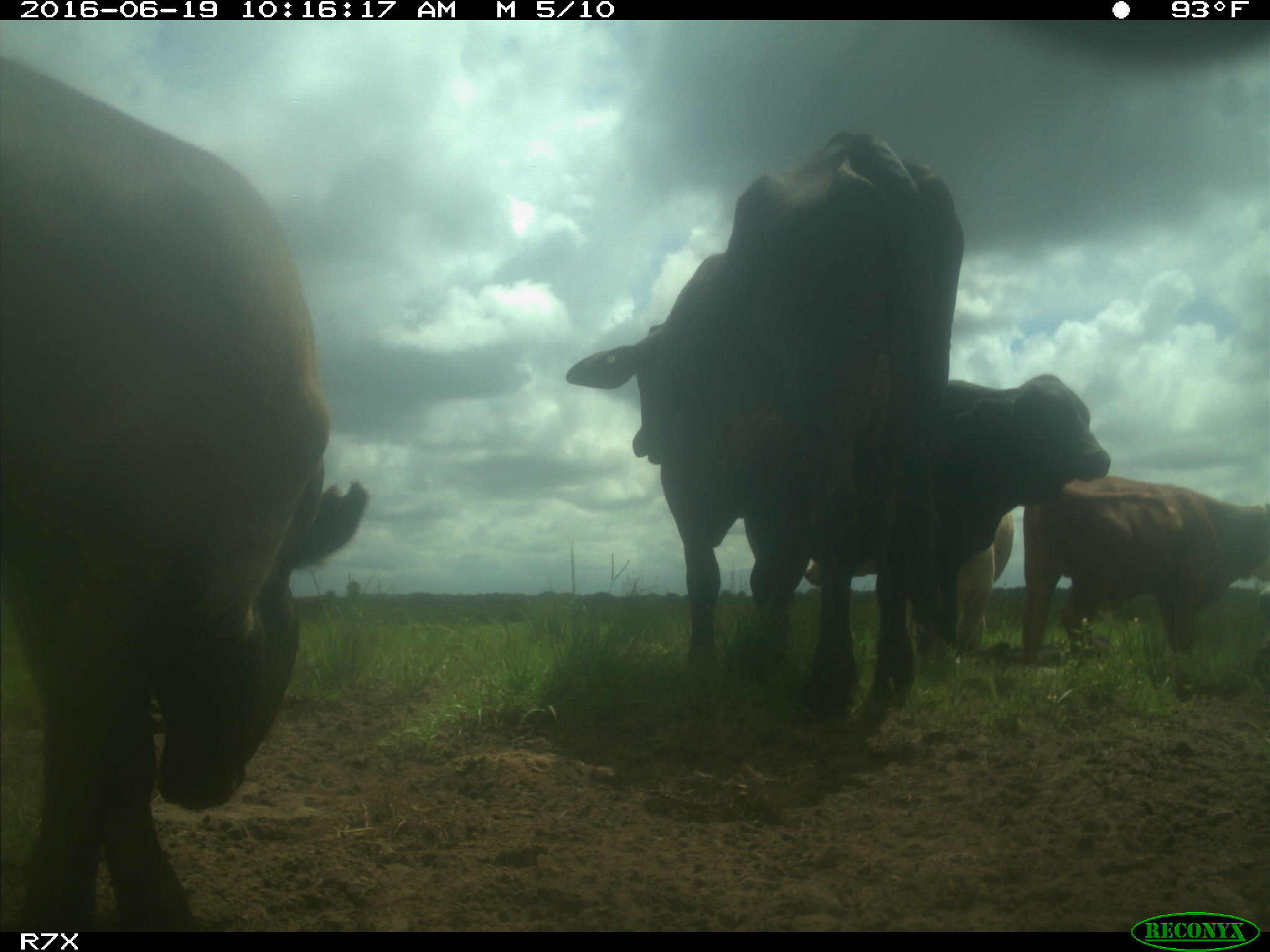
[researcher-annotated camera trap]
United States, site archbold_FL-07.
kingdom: Animalia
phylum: Chordata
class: Mammalia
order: Artiodactyla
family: Bovidae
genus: Bos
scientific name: Bos taurus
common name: domestic cow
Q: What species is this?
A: Bos taurus (domestic cow).